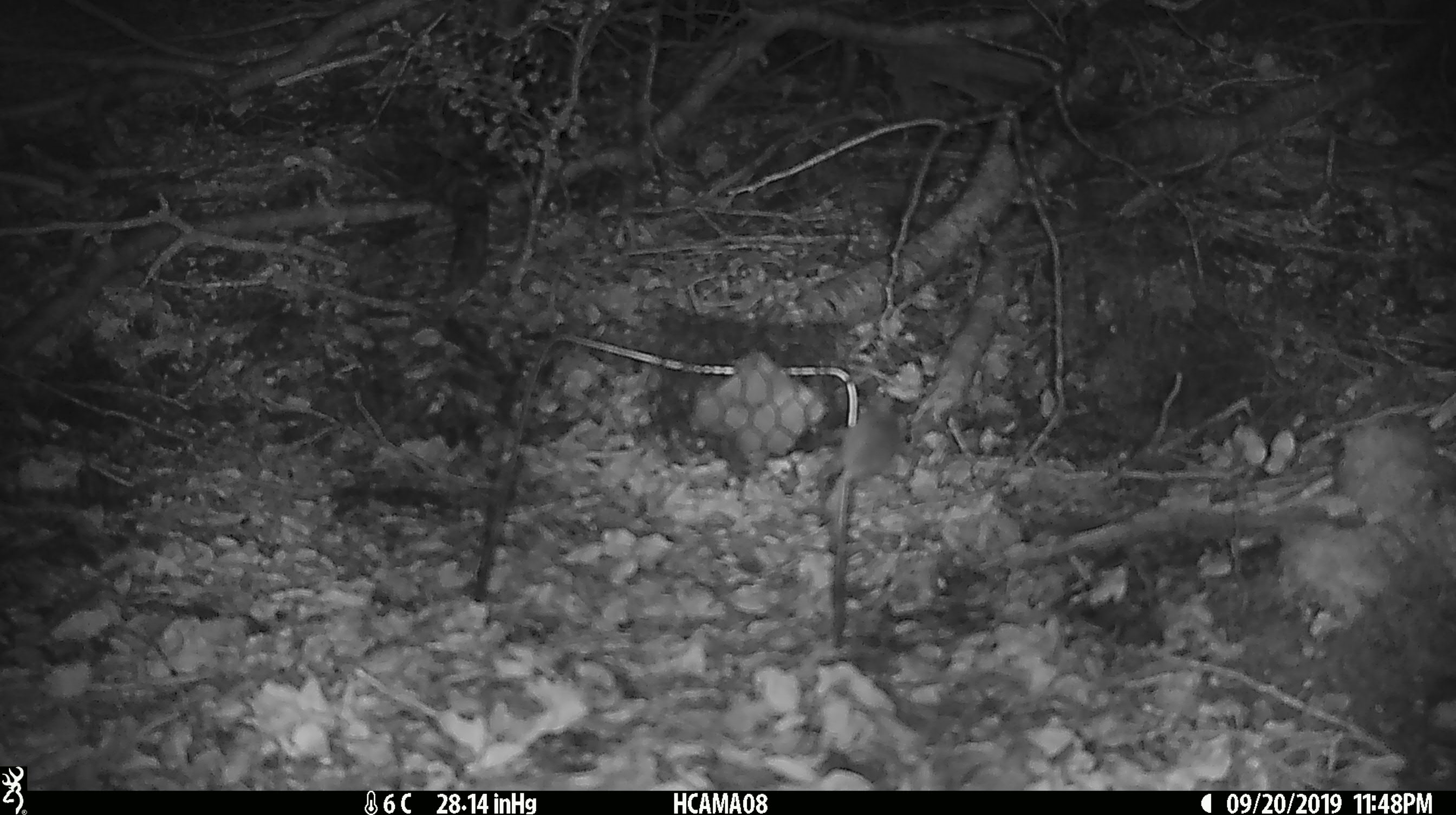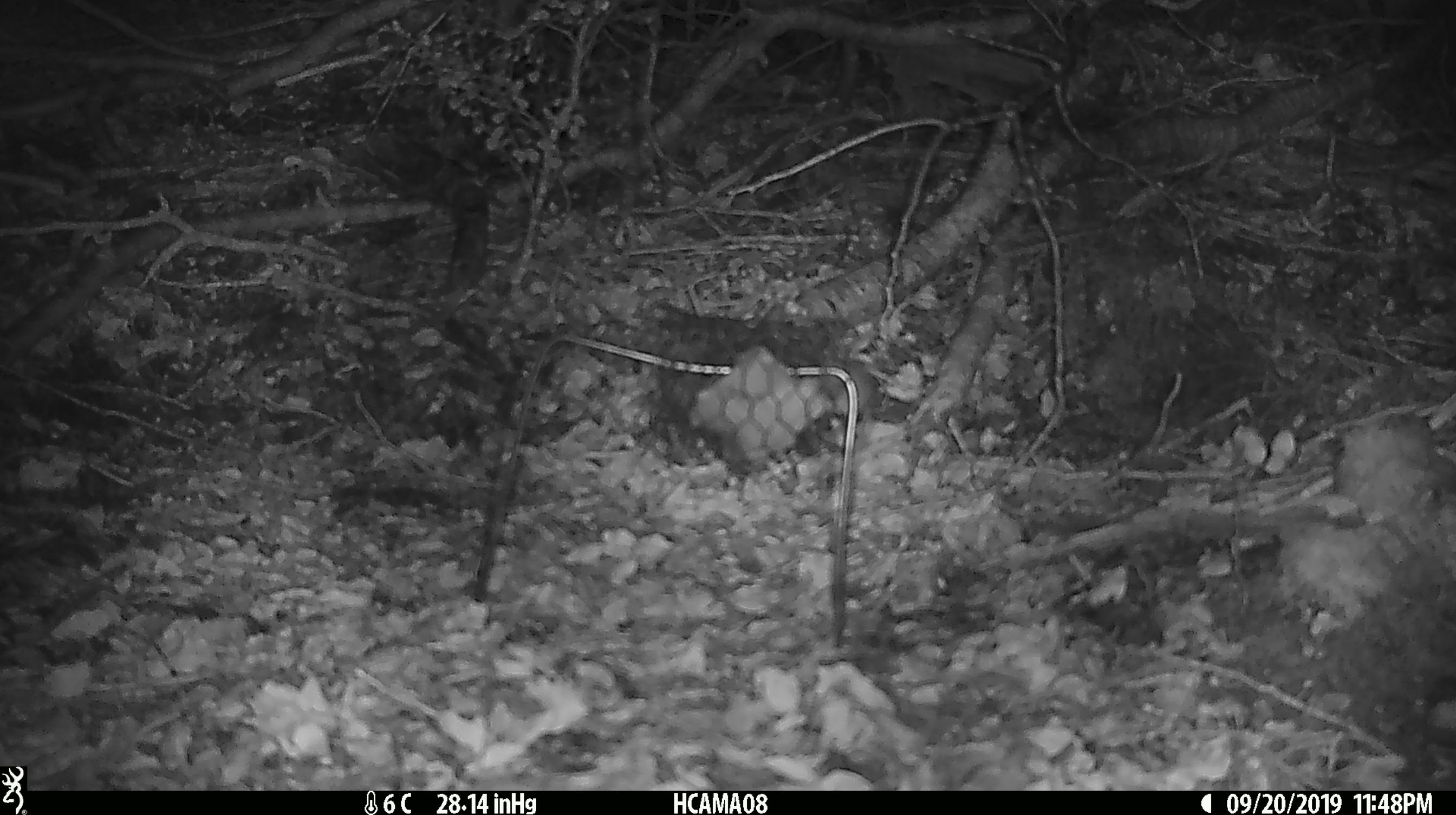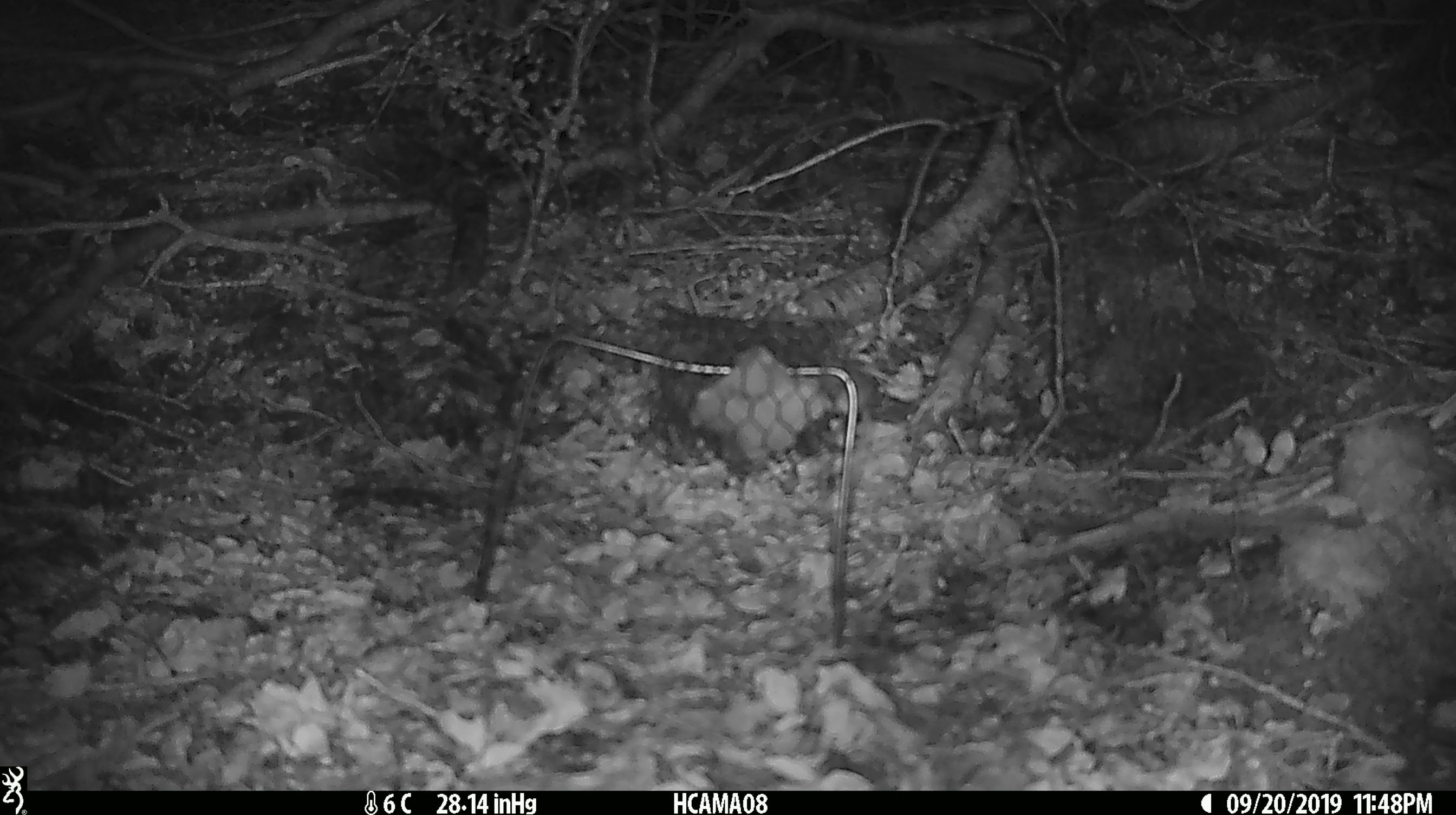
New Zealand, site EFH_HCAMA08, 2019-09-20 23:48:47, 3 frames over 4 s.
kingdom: Animalia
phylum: Chordata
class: Mammalia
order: Rodentia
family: Muridae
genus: Mus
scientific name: Mus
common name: mouse